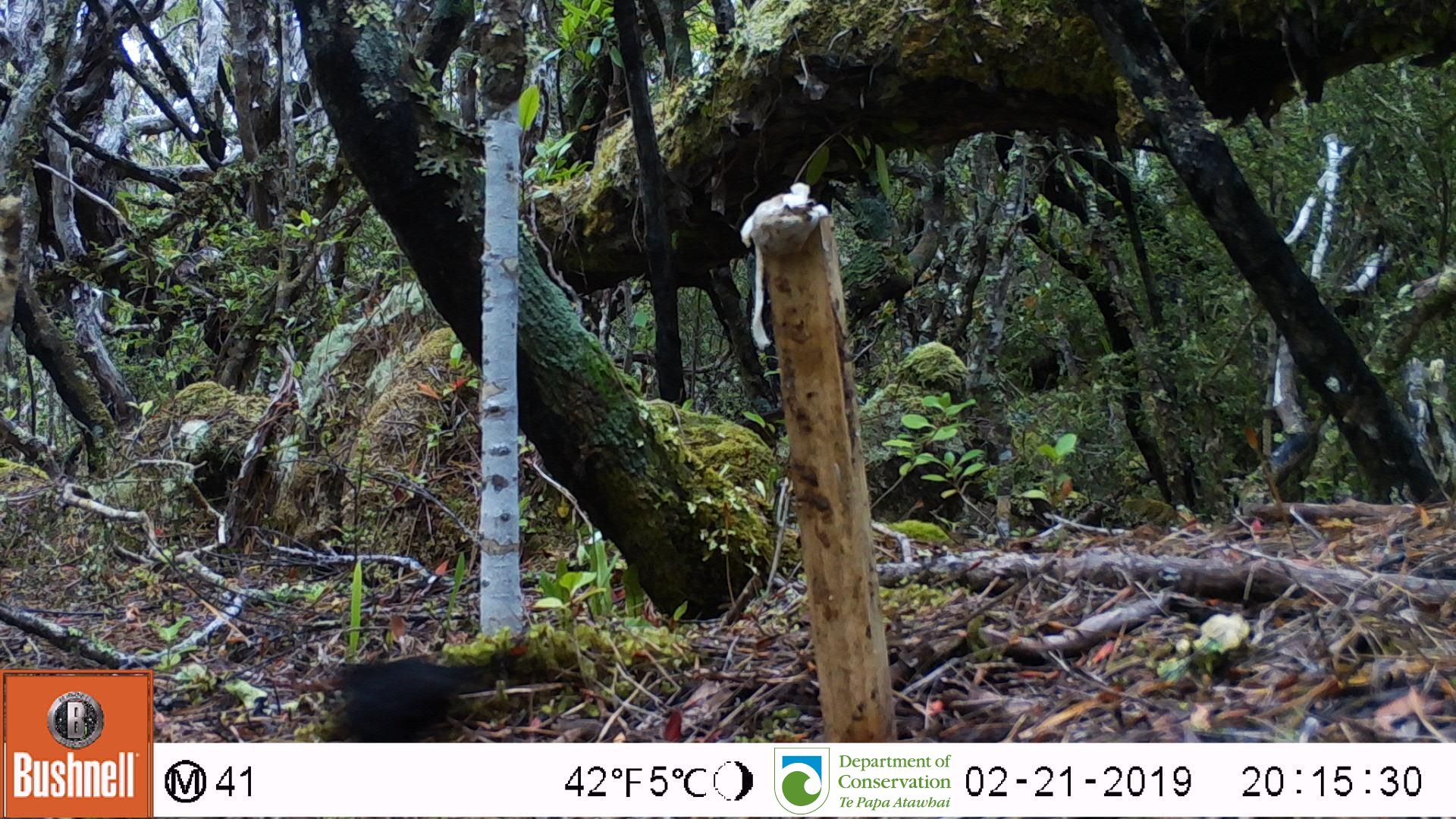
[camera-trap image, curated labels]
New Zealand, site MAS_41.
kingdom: Animalia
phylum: Chordata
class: Aves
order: Passeriformes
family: Turdidae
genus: Turdus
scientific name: Turdus merula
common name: eurasian blackbird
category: blackbird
Blackbird (eurasian blackbird) (Turdus merula).